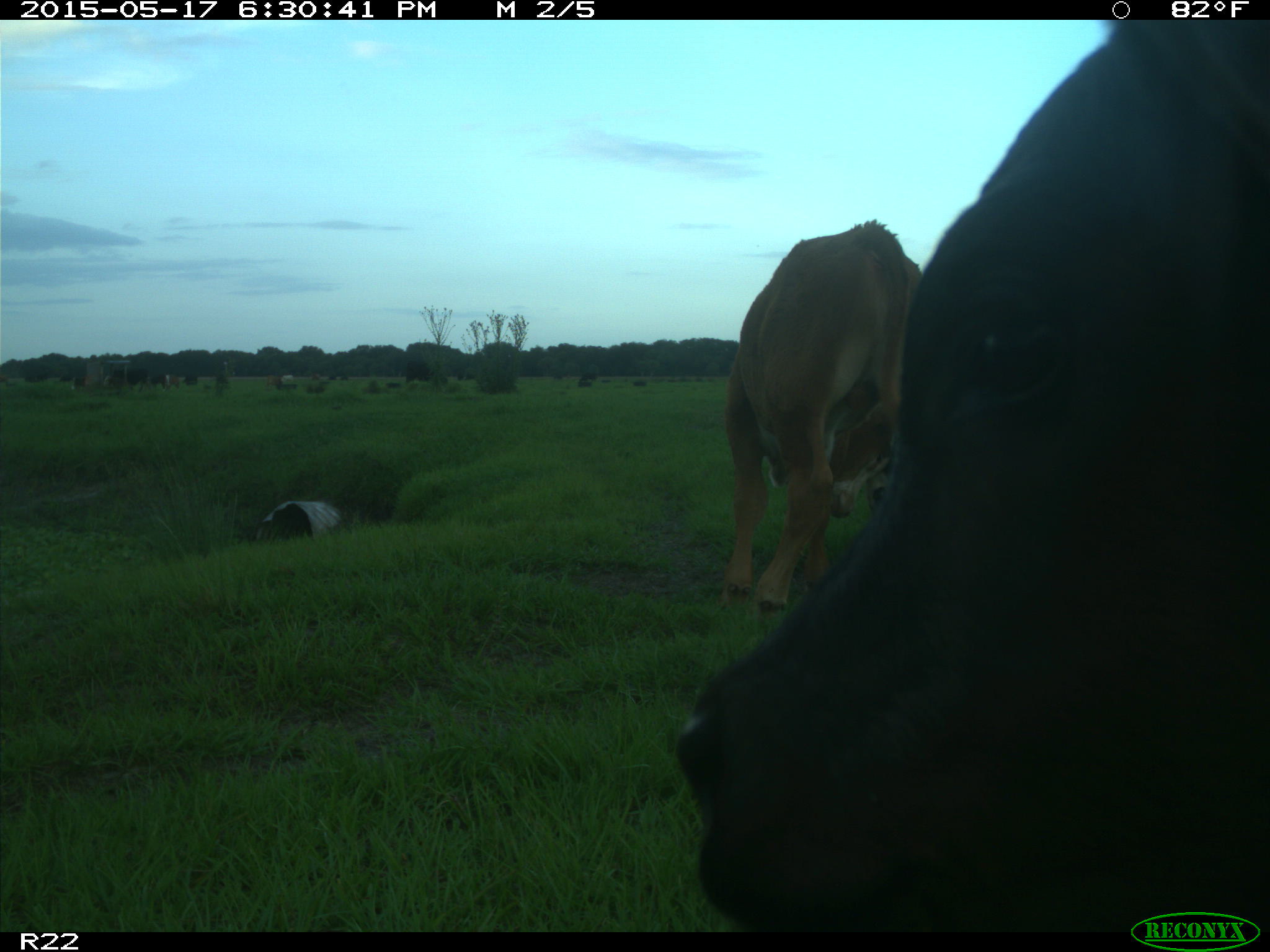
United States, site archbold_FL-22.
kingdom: Animalia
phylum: Chordata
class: Mammalia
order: Artiodactyla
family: Bovidae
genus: Bos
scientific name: Bos taurus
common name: domestic cow